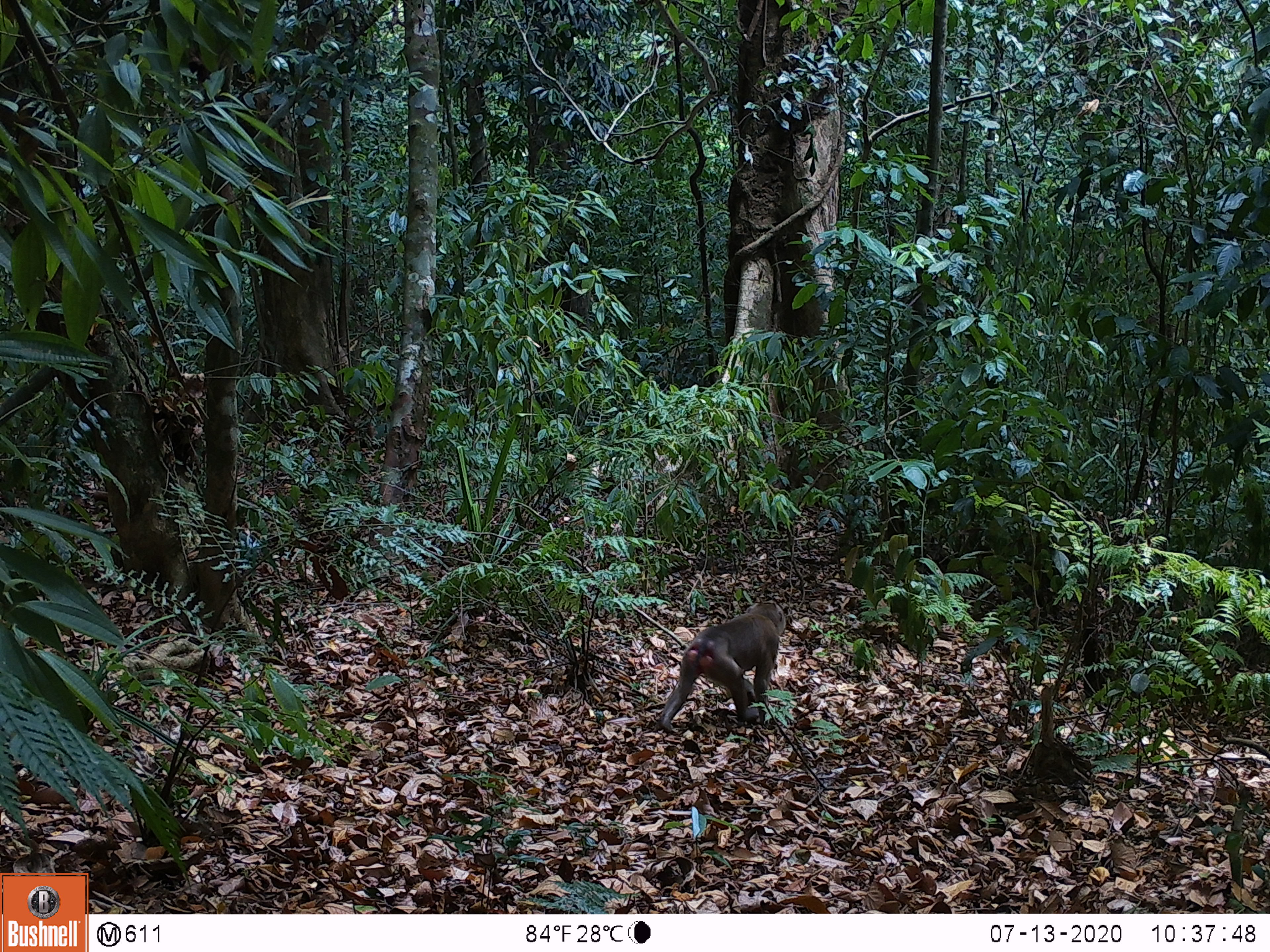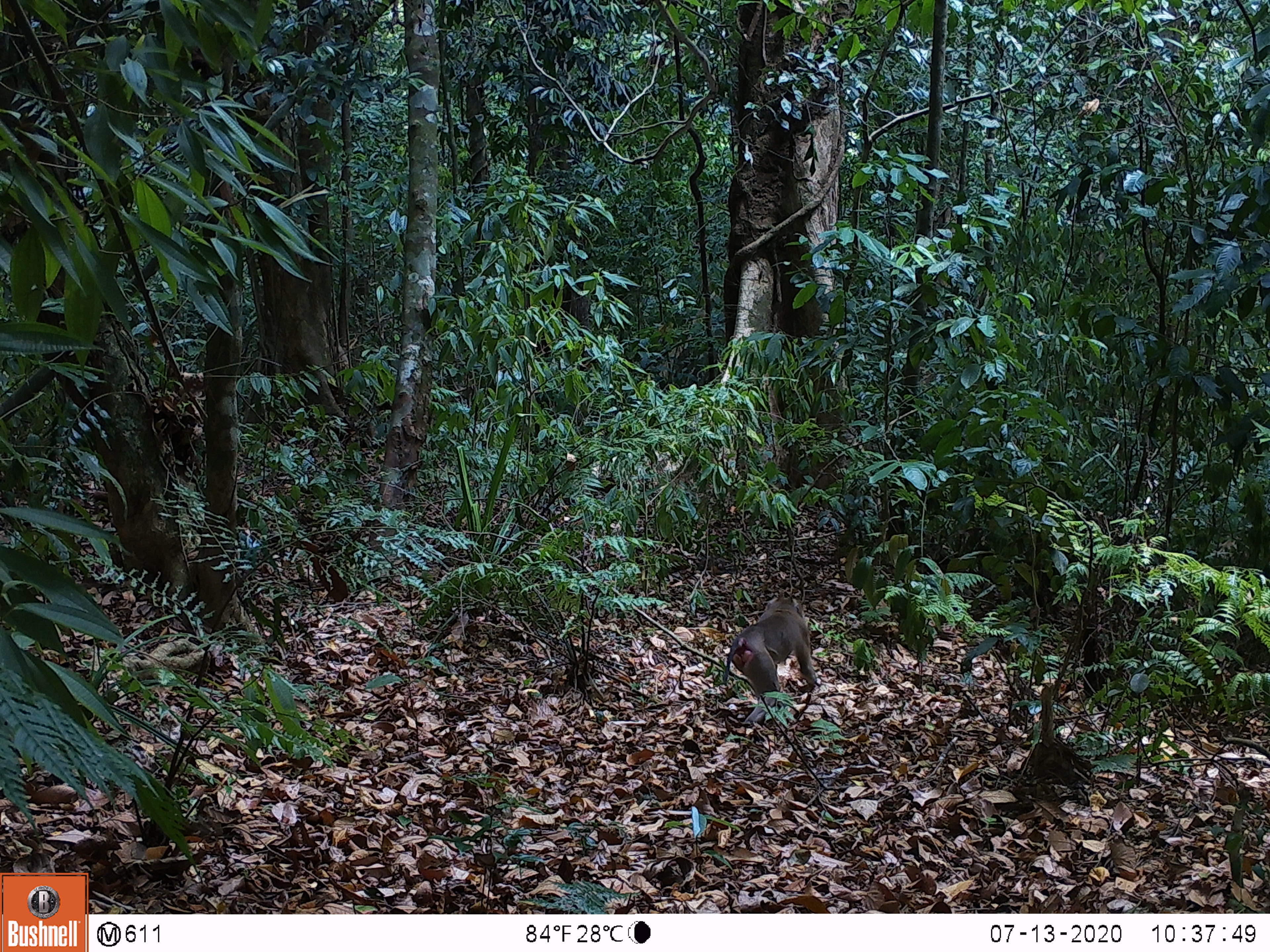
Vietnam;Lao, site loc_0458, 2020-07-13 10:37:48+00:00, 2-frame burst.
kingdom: Animalia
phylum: Chordata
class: Mammalia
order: Primates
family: Cercopithecidae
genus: Macaca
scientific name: Macaca nemestrina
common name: pig-tailed macaque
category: pig tailed macaque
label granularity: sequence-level